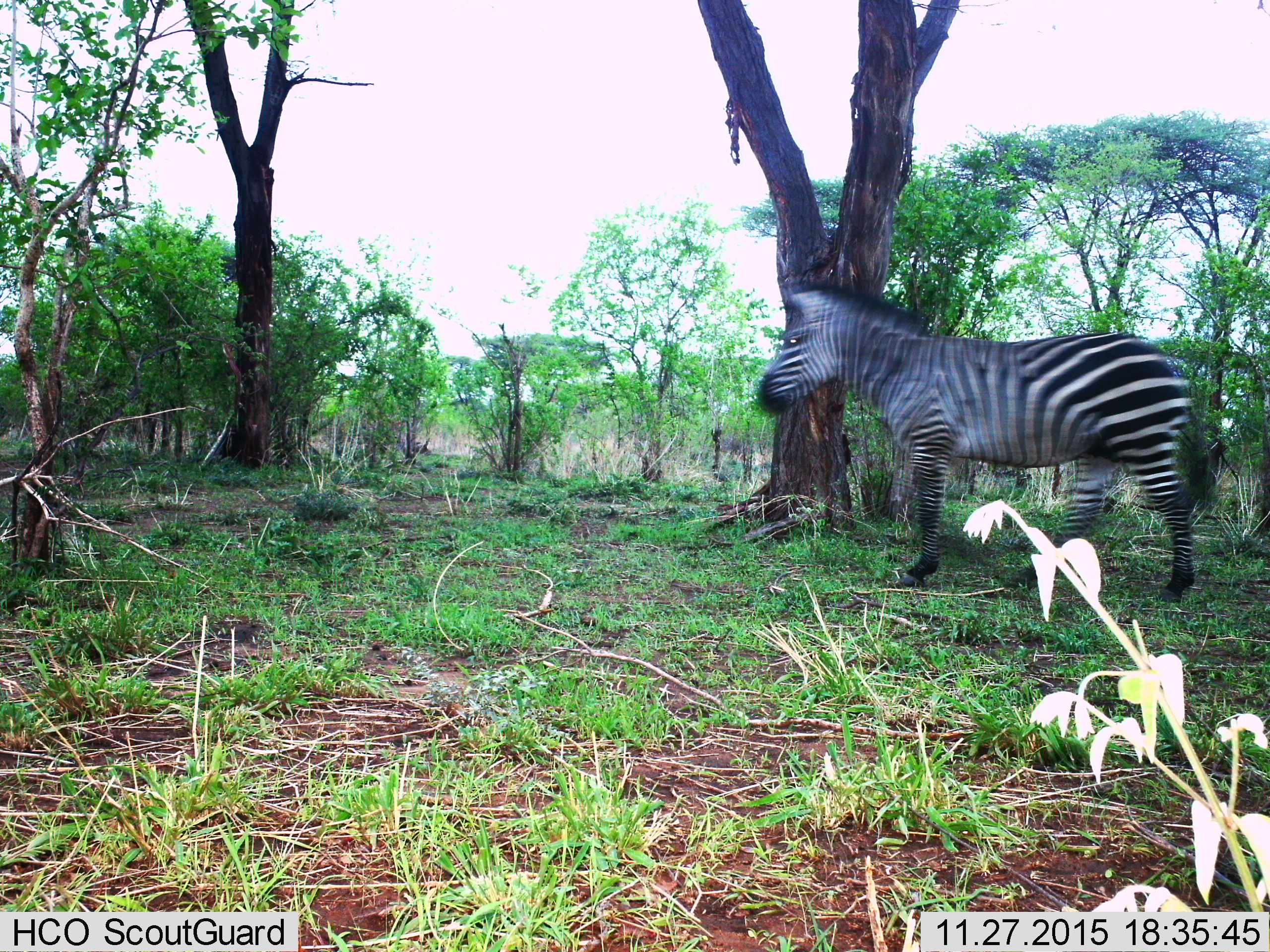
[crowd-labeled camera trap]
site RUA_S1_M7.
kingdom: Animalia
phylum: Chordata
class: Mammalia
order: Perissodactyla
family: Equidae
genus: Equus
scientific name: Equus quagga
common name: plains zebra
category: zebraplains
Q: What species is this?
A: Zebraplains (plains zebra) (Equus quagga).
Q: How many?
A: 1.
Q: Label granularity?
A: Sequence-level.